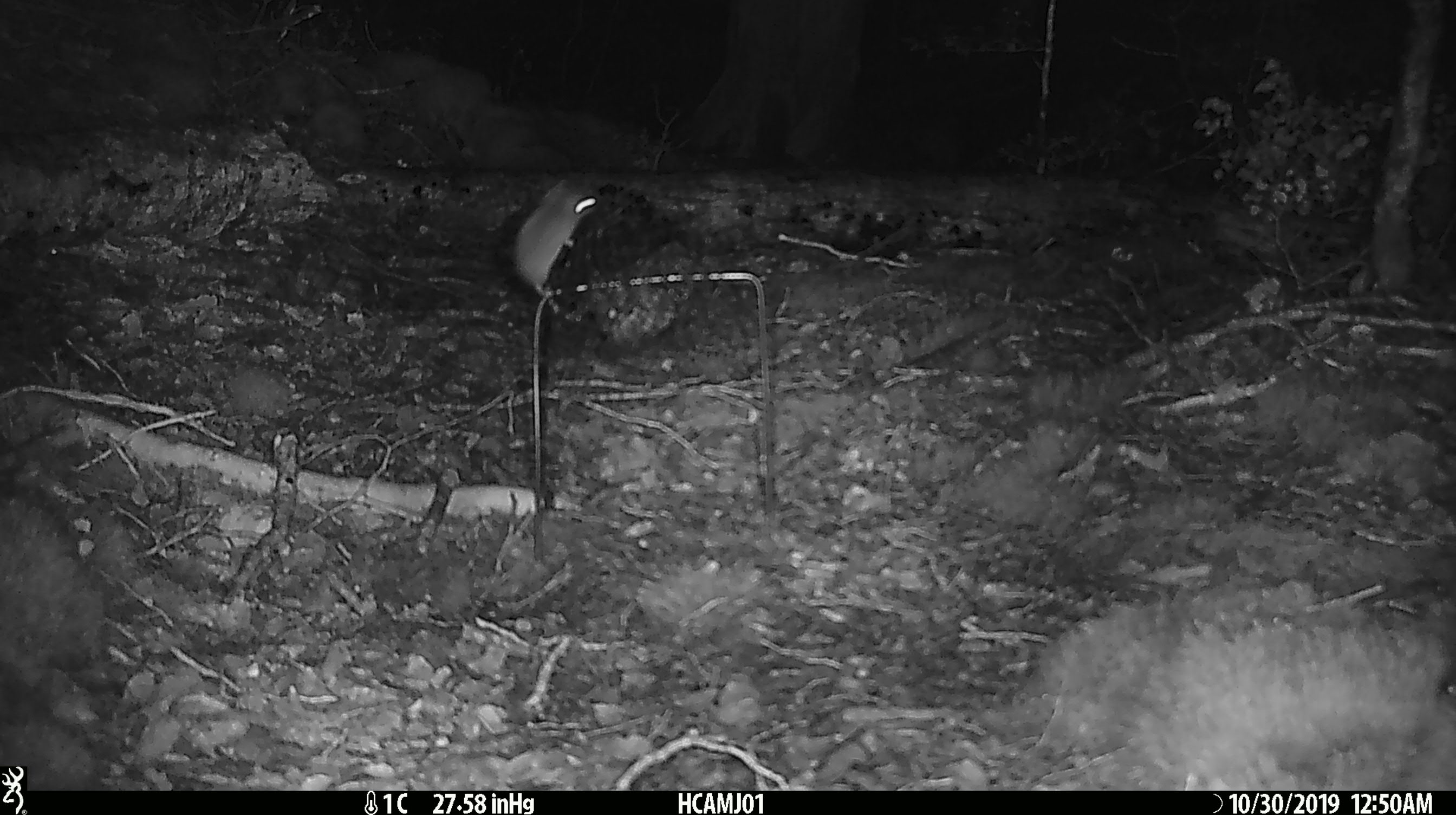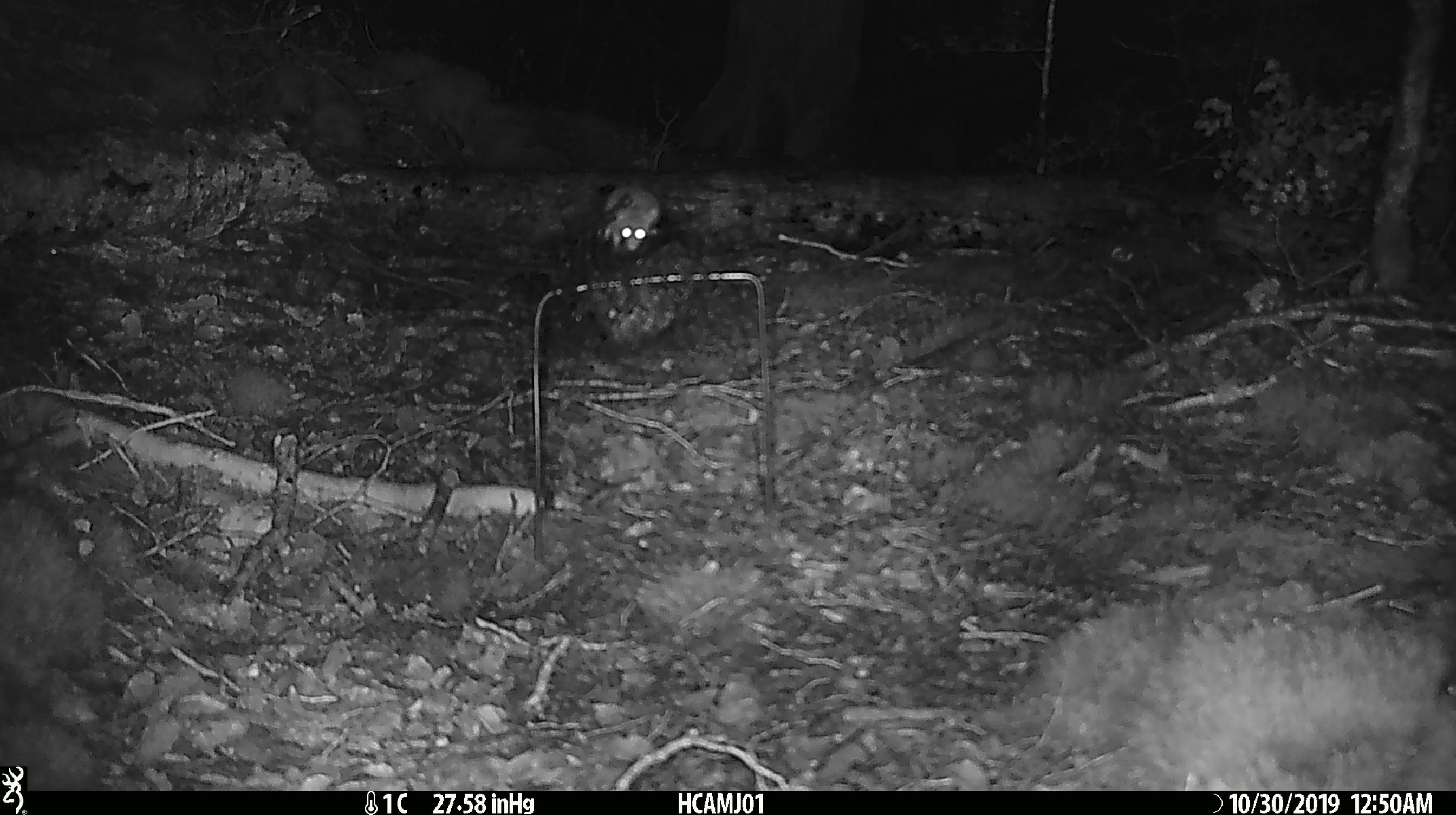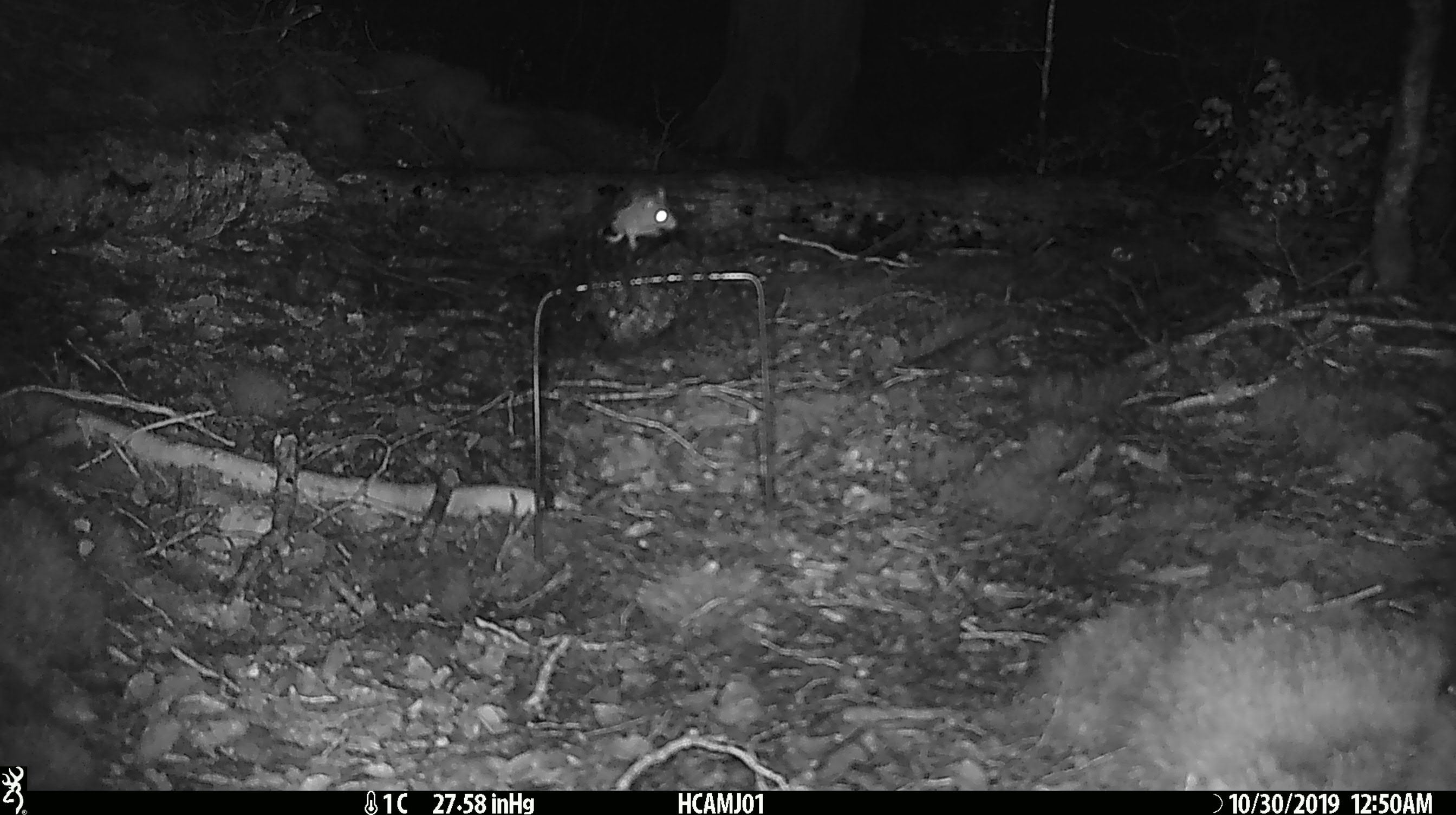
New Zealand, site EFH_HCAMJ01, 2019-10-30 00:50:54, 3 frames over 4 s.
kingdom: Animalia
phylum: Chordata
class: Mammalia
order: Rodentia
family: Muridae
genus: Mus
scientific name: Mus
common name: mouse